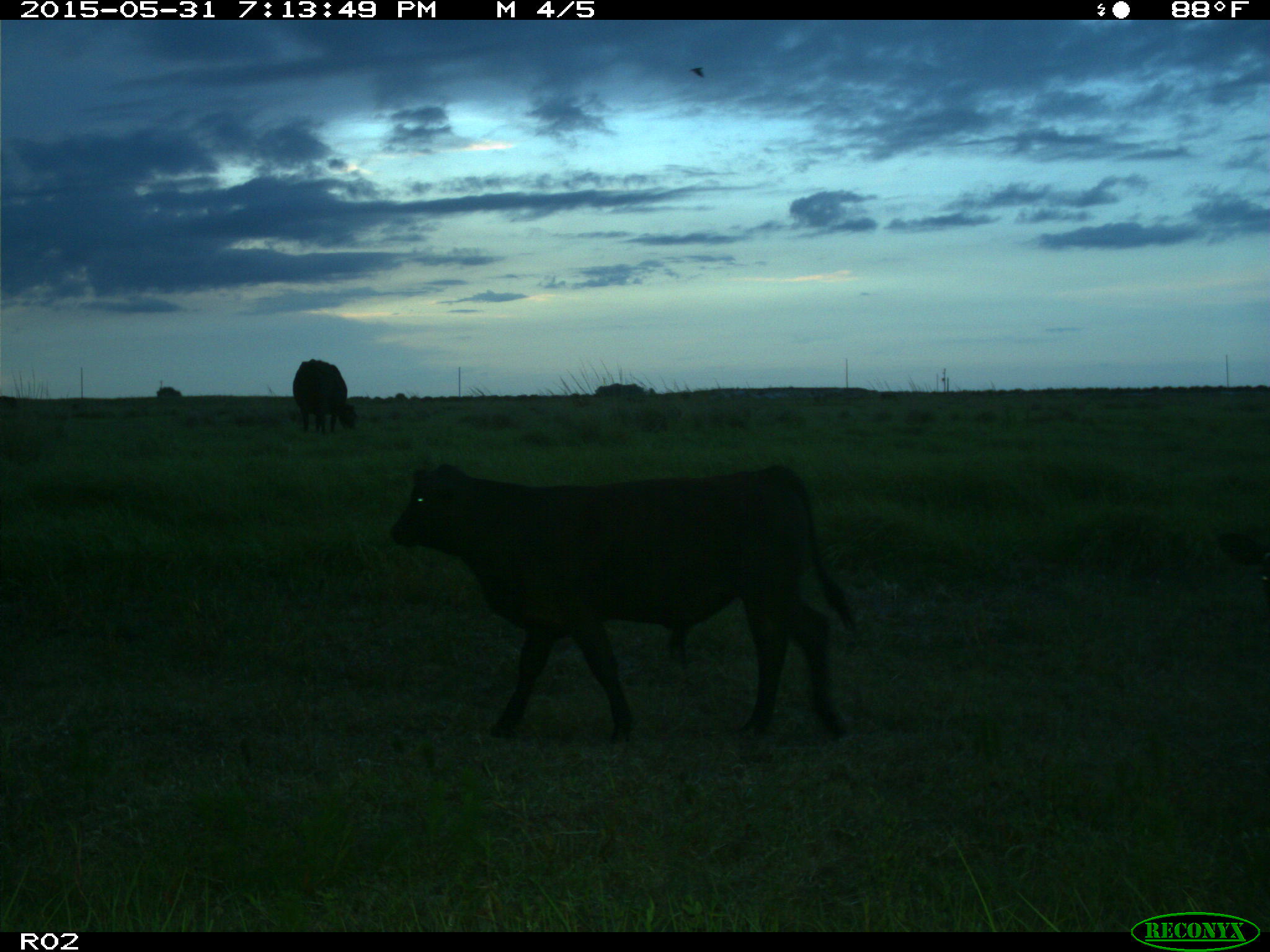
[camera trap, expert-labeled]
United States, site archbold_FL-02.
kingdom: Animalia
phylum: Chordata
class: Mammalia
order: Artiodactyla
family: Bovidae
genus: Bos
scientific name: Bos taurus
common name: domestic cow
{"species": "Bos taurus (domestic cow)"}